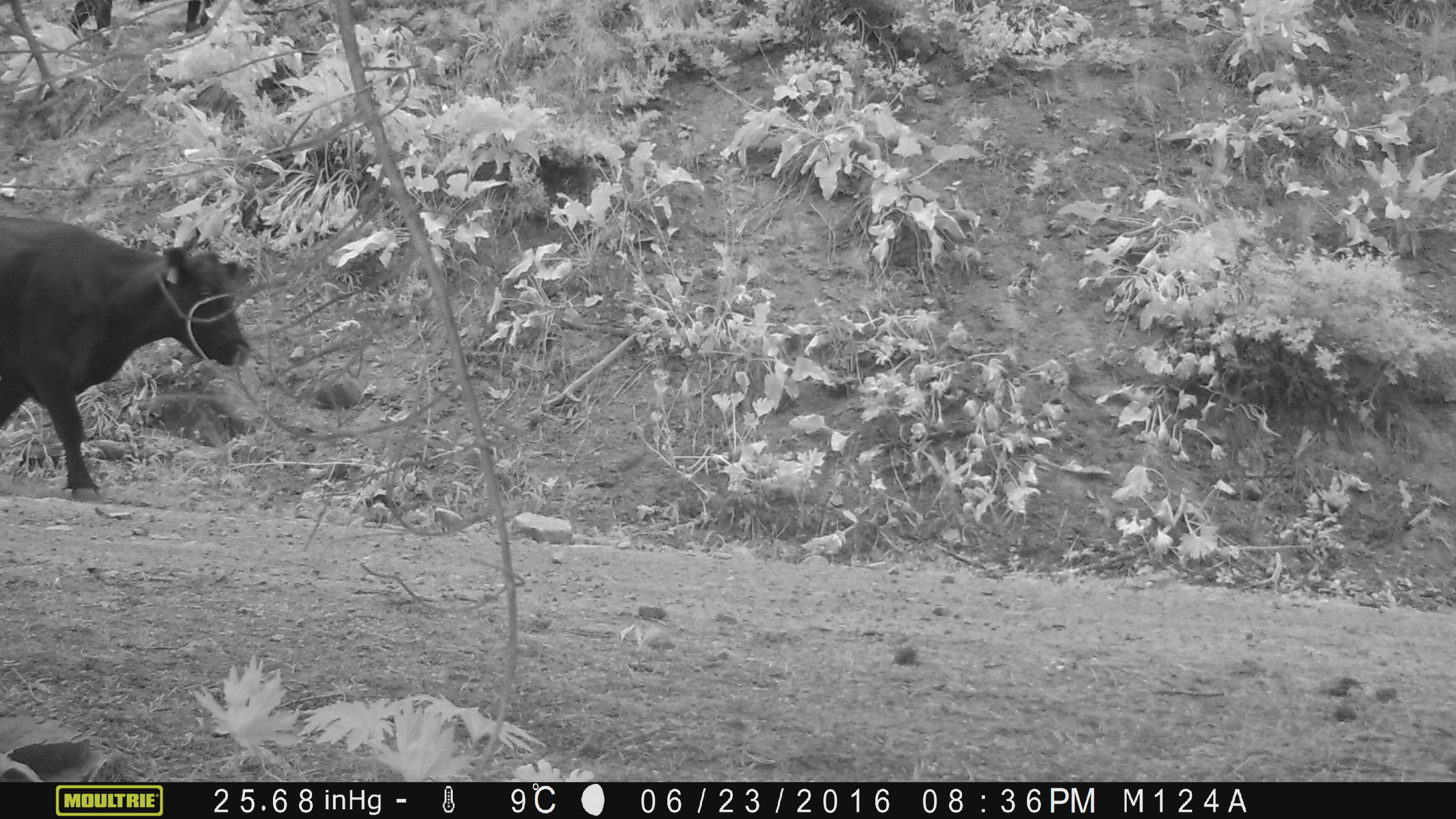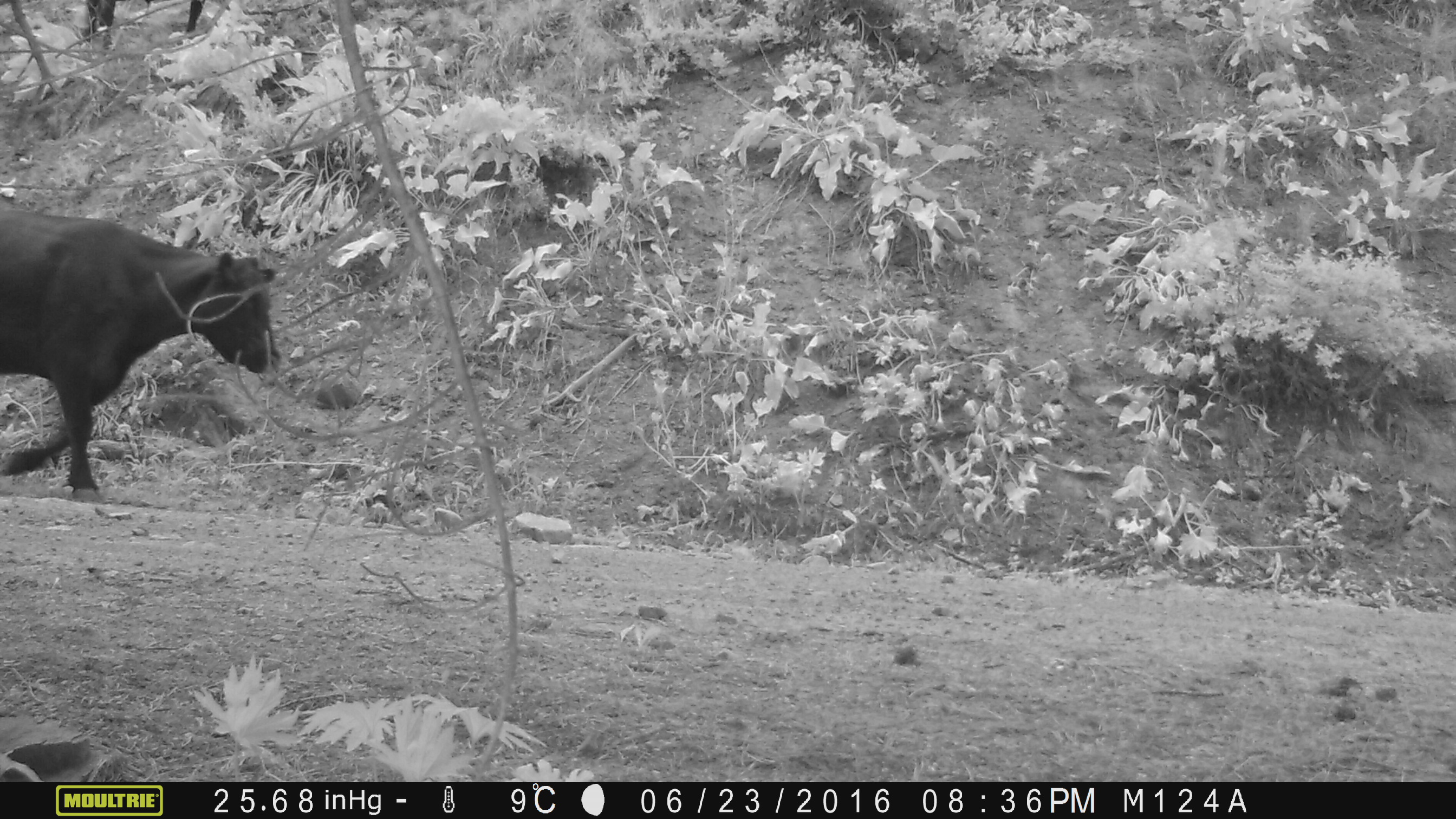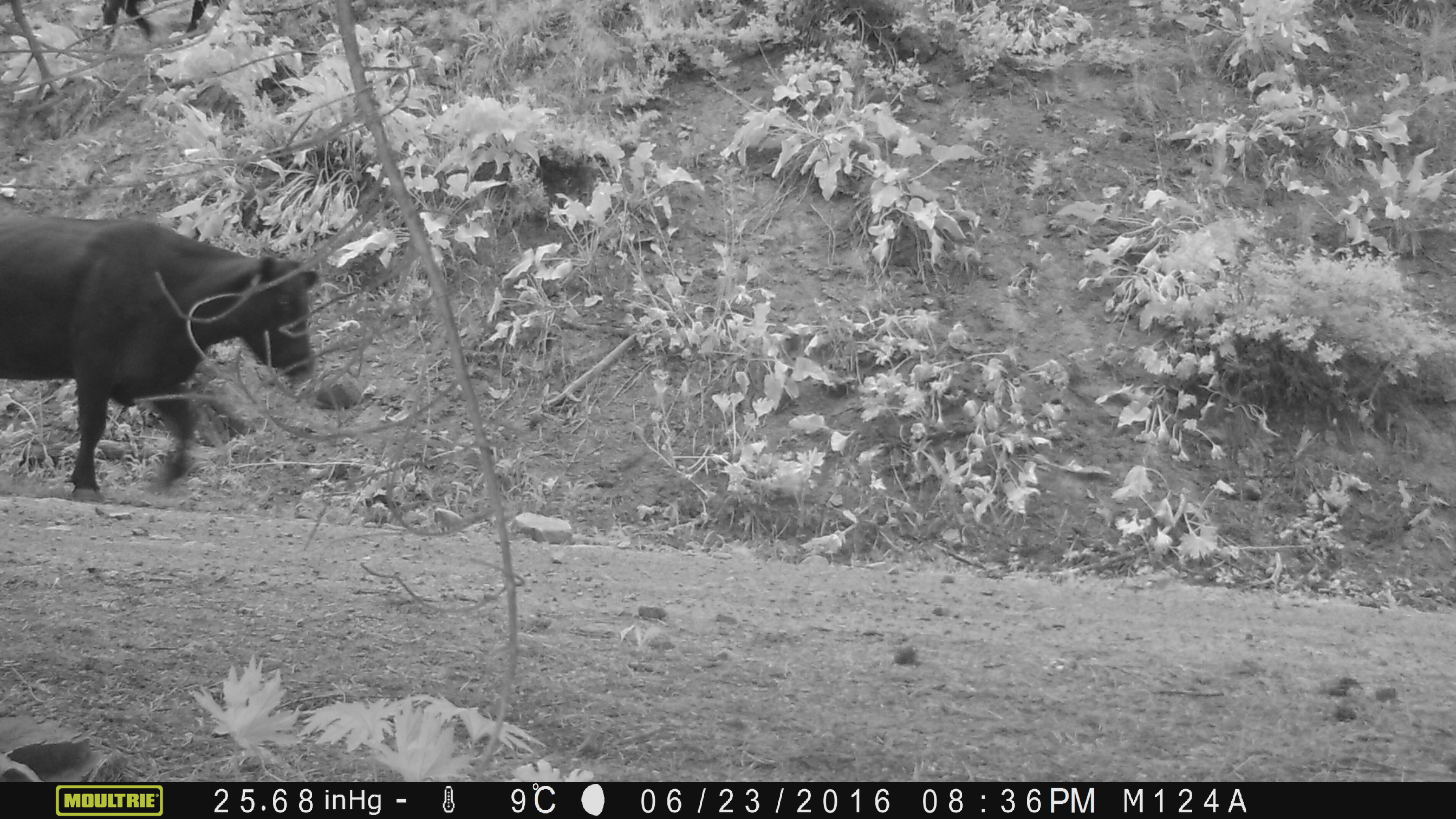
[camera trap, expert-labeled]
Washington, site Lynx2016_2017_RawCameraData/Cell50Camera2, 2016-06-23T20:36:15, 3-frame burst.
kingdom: Animalia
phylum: Chordata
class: Mammalia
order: Artiodactyla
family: Bovidae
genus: Bos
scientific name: Bos taurus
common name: domestic cattle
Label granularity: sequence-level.